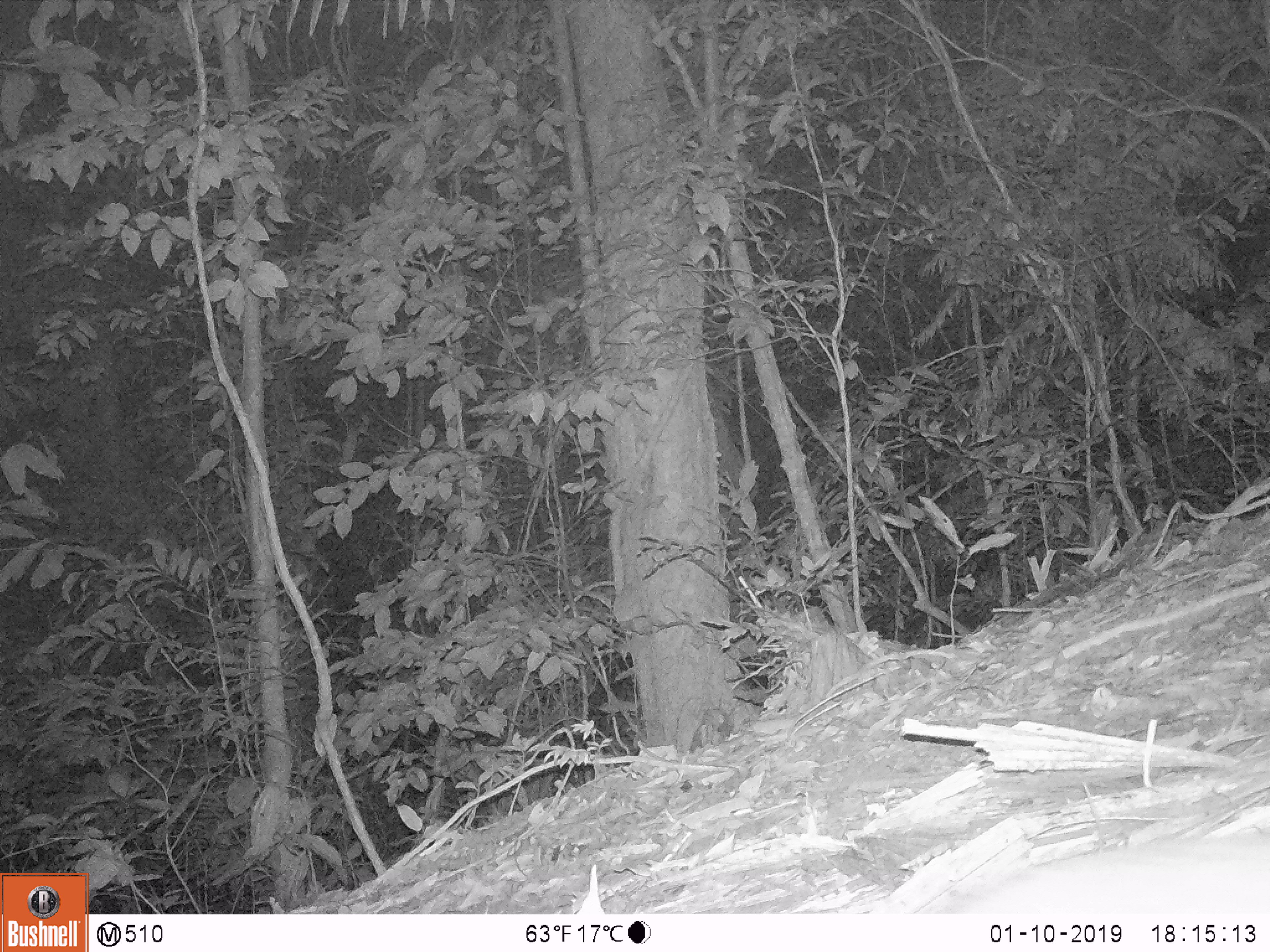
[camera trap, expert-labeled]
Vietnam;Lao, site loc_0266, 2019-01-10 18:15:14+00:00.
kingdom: Animalia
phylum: Chordata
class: Mammalia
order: Artiodactyla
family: Cervidae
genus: Muntiacus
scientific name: Muntiacus rooseveltorum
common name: roosevelt's muntjac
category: roosevelts muntjac group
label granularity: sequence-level